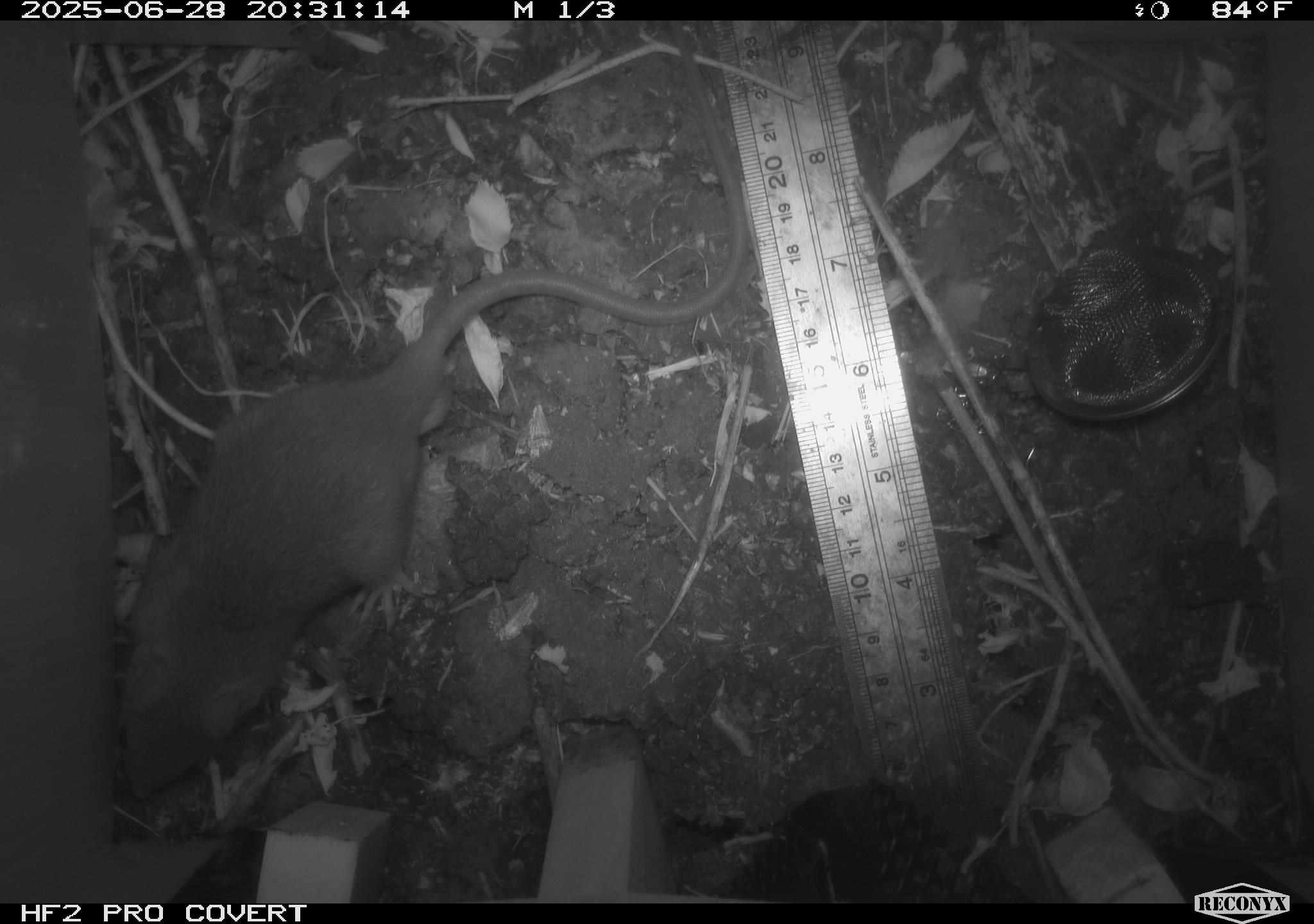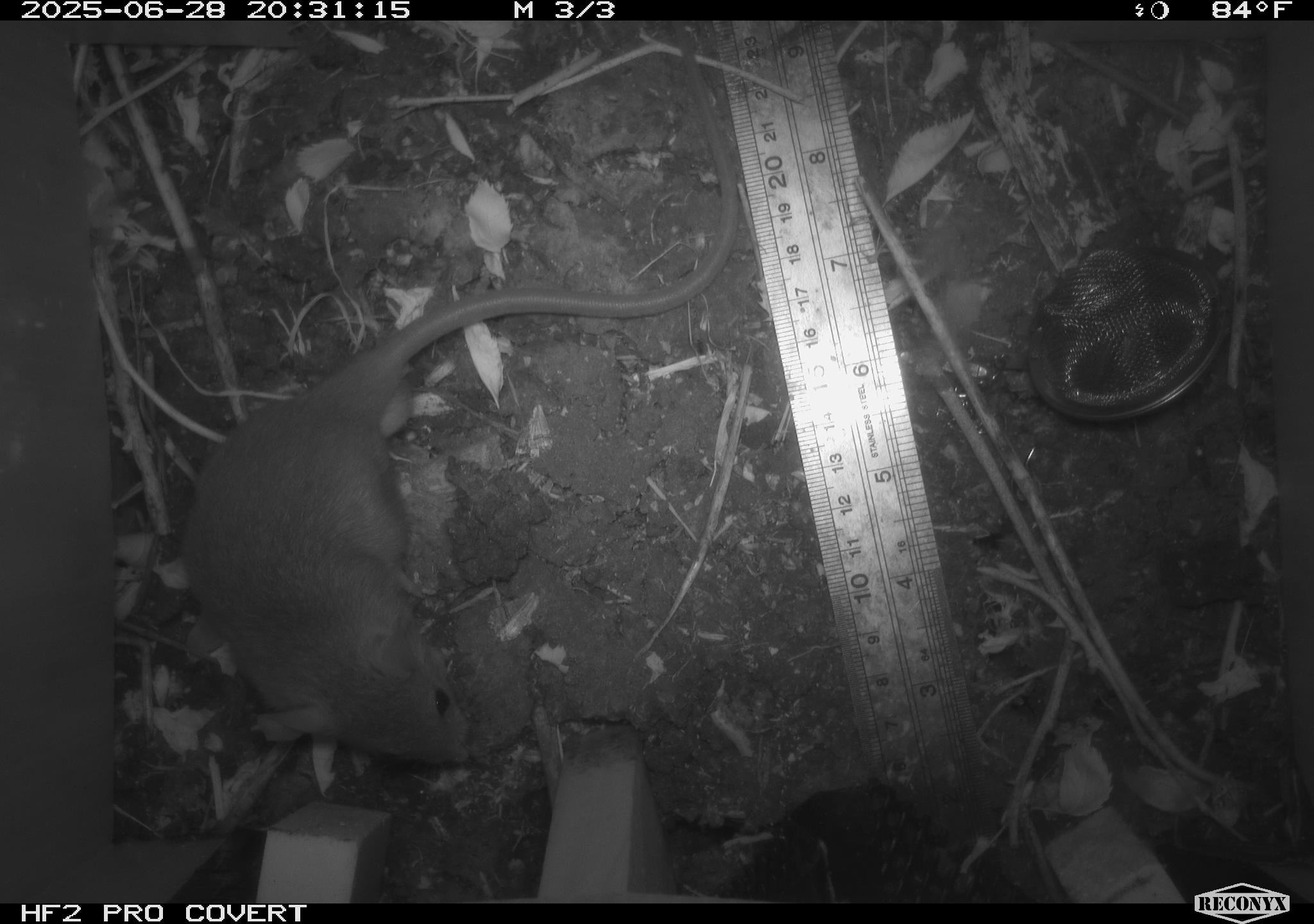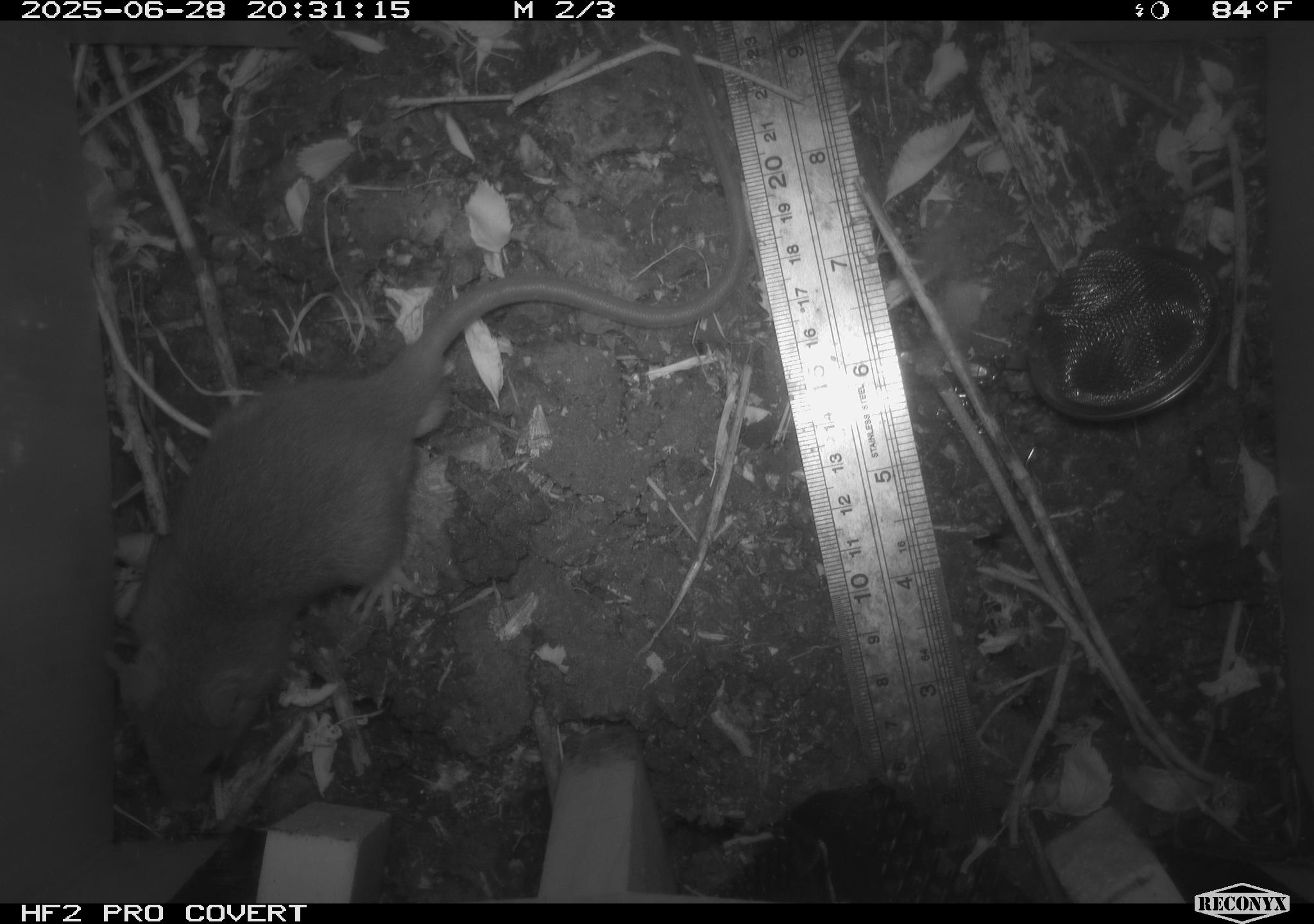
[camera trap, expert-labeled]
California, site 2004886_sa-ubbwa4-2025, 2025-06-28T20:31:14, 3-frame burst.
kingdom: Animalia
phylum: Chordata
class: Mammalia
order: Rodentia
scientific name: Rodentia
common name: rodent